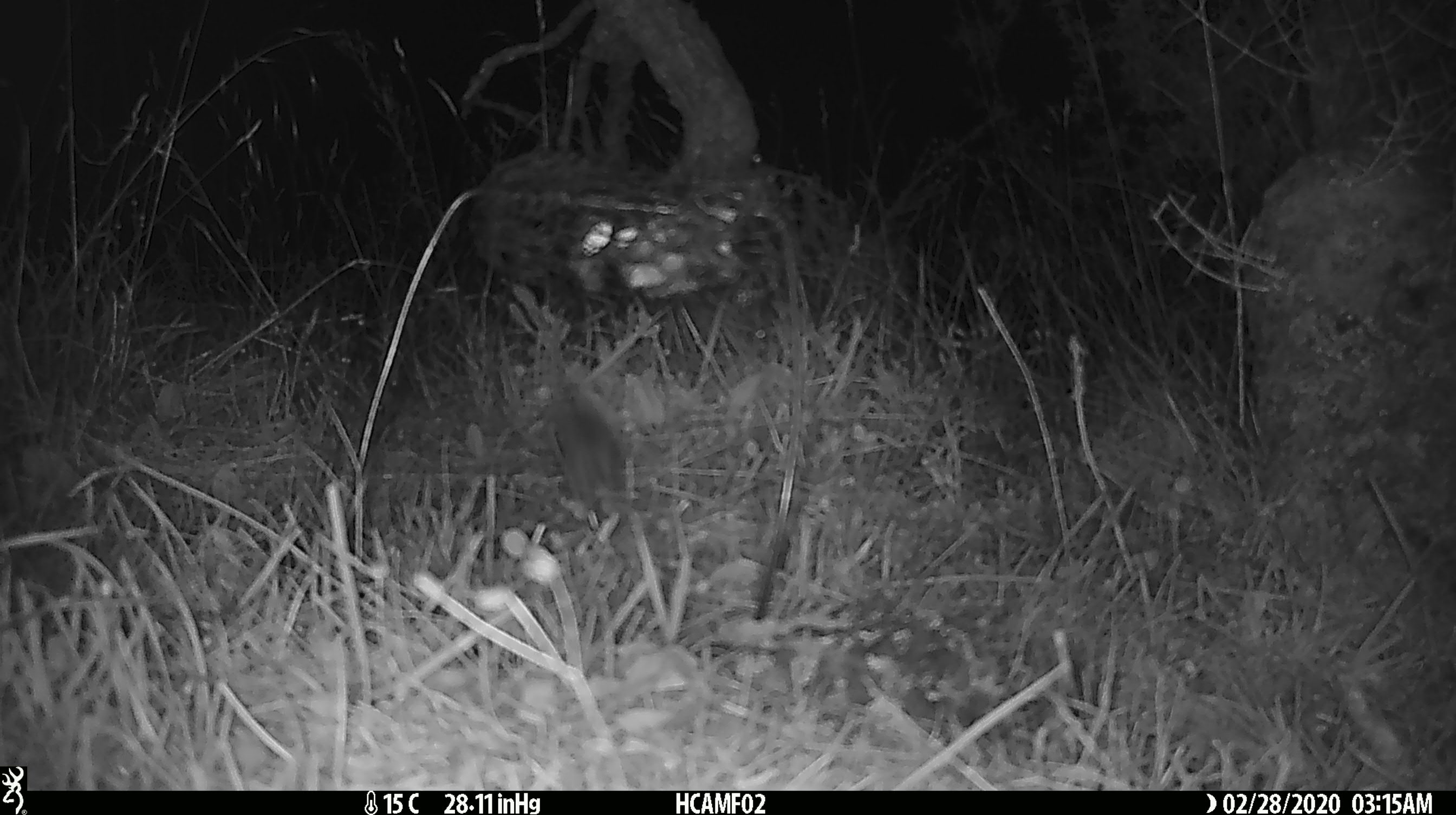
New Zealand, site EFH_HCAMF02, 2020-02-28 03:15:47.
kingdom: Animalia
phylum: Chordata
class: Mammalia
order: Rodentia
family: Muridae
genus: Mus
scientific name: Mus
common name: mouse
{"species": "mouse (Mus)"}